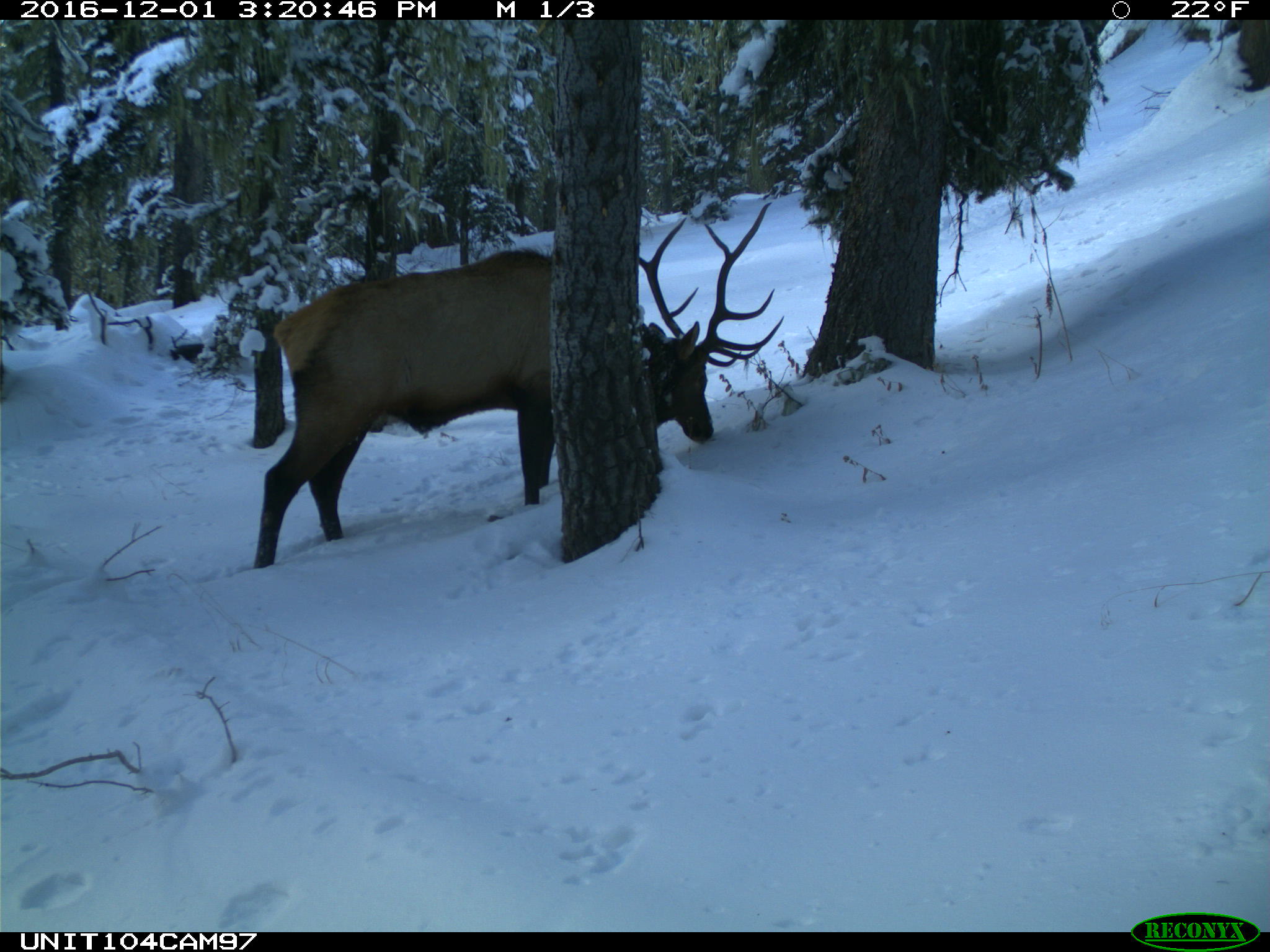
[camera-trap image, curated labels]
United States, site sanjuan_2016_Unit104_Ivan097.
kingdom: Animalia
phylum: Chordata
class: Mammalia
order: Artiodactyla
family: Cervidae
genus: Cervus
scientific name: Cervus elaphus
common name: red deer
Cervus elaphus (red deer).